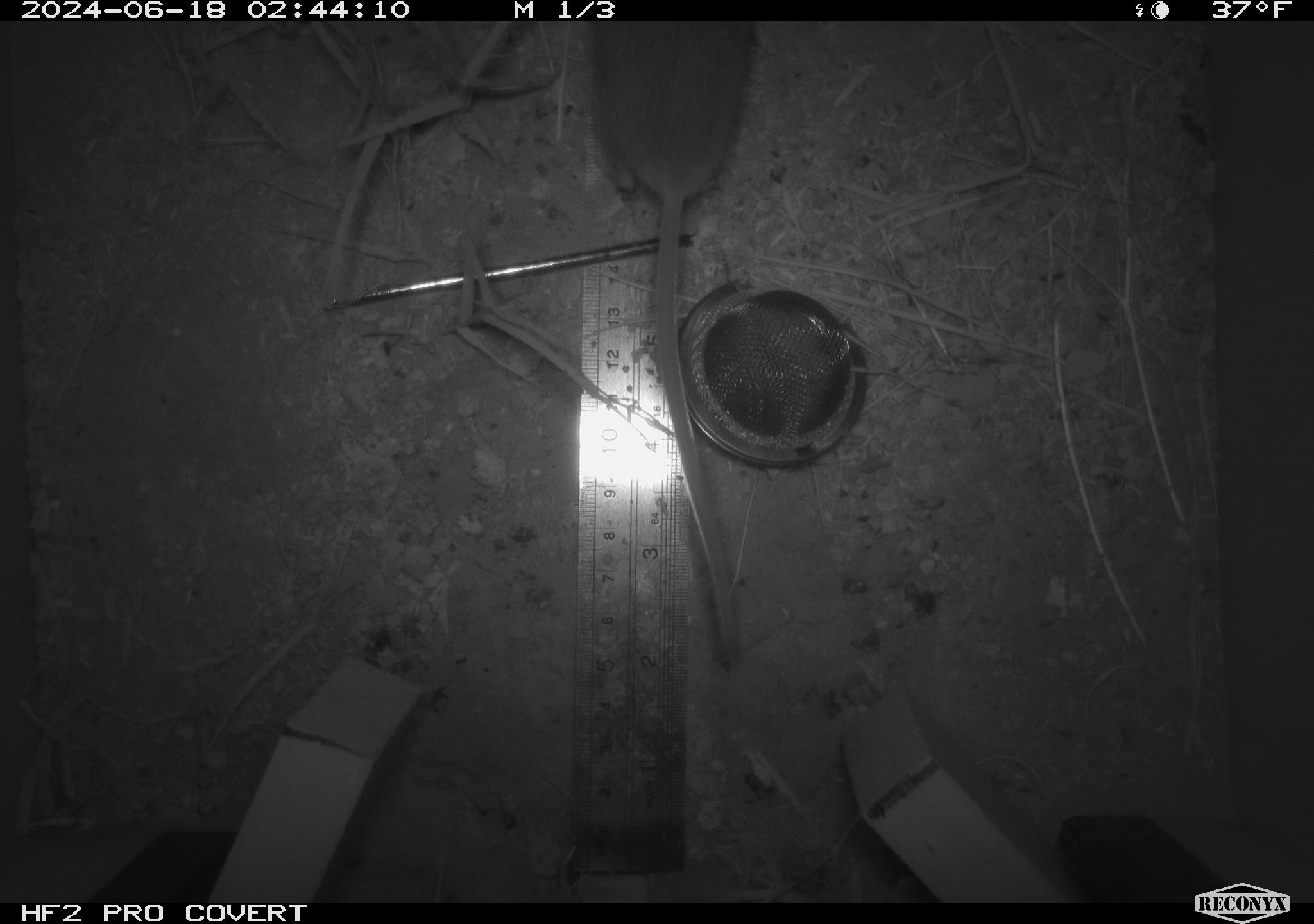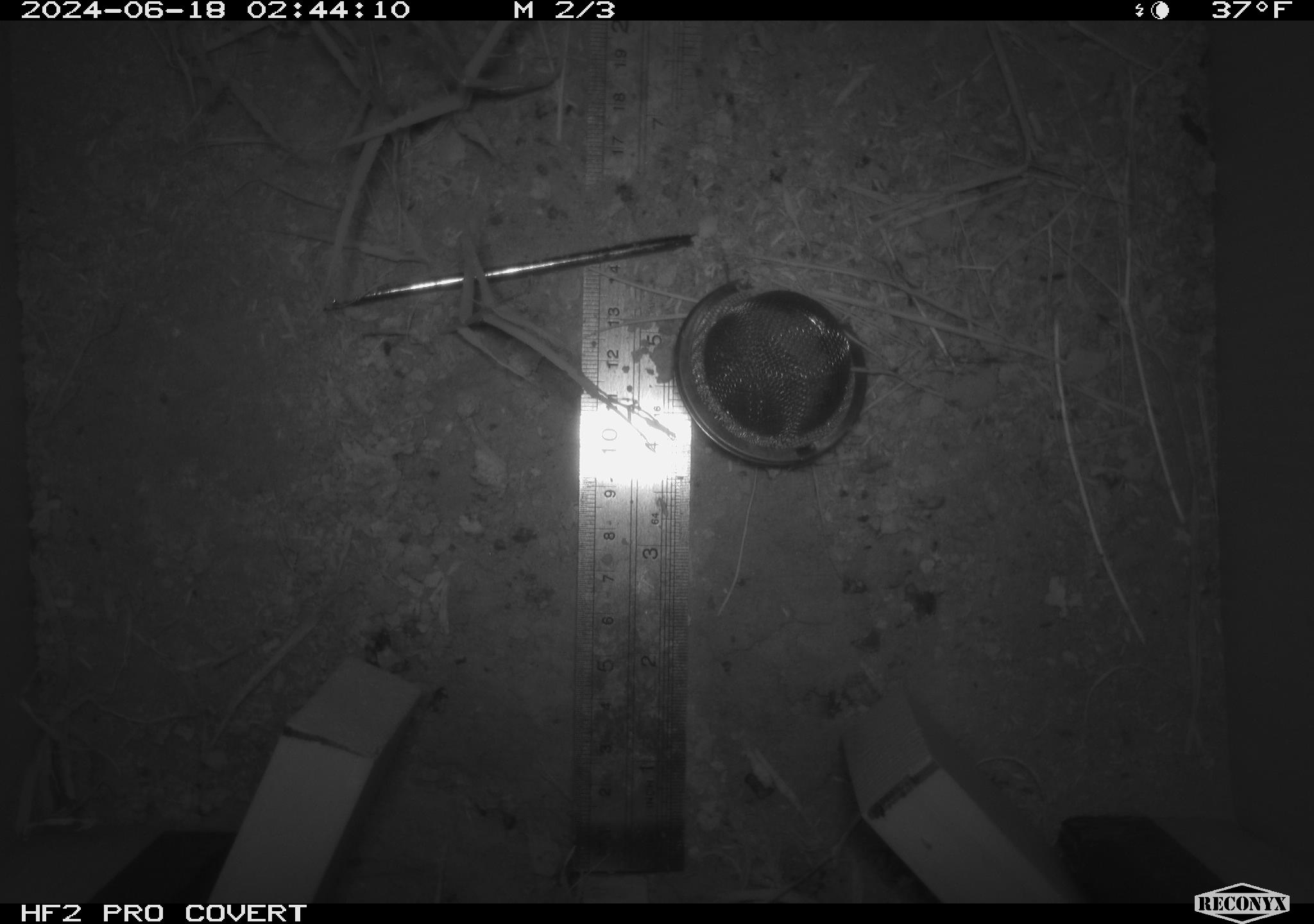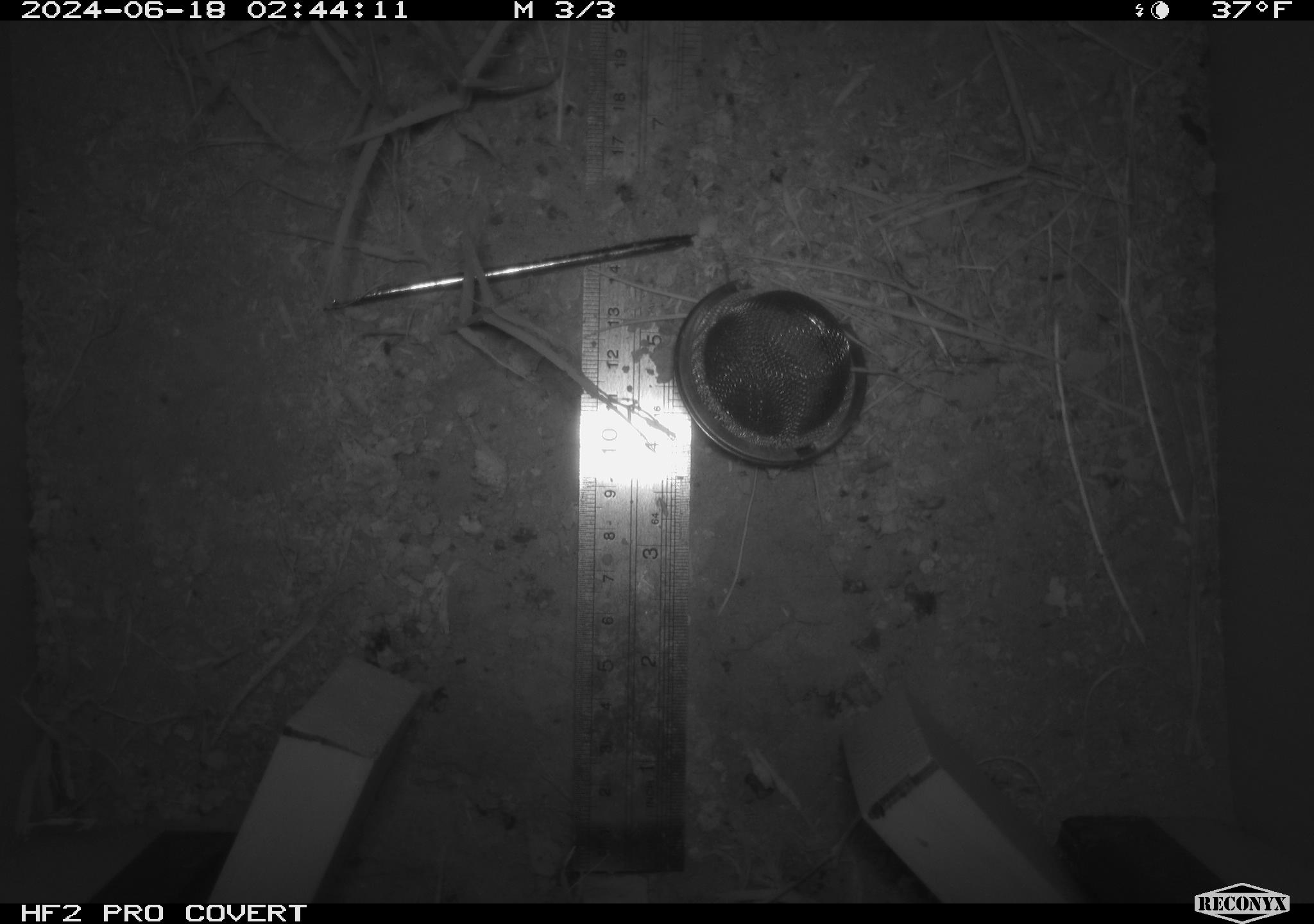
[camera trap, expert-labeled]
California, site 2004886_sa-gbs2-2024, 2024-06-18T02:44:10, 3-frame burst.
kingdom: Animalia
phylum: Chordata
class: Mammalia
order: Rodentia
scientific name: Rodentia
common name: mouse species